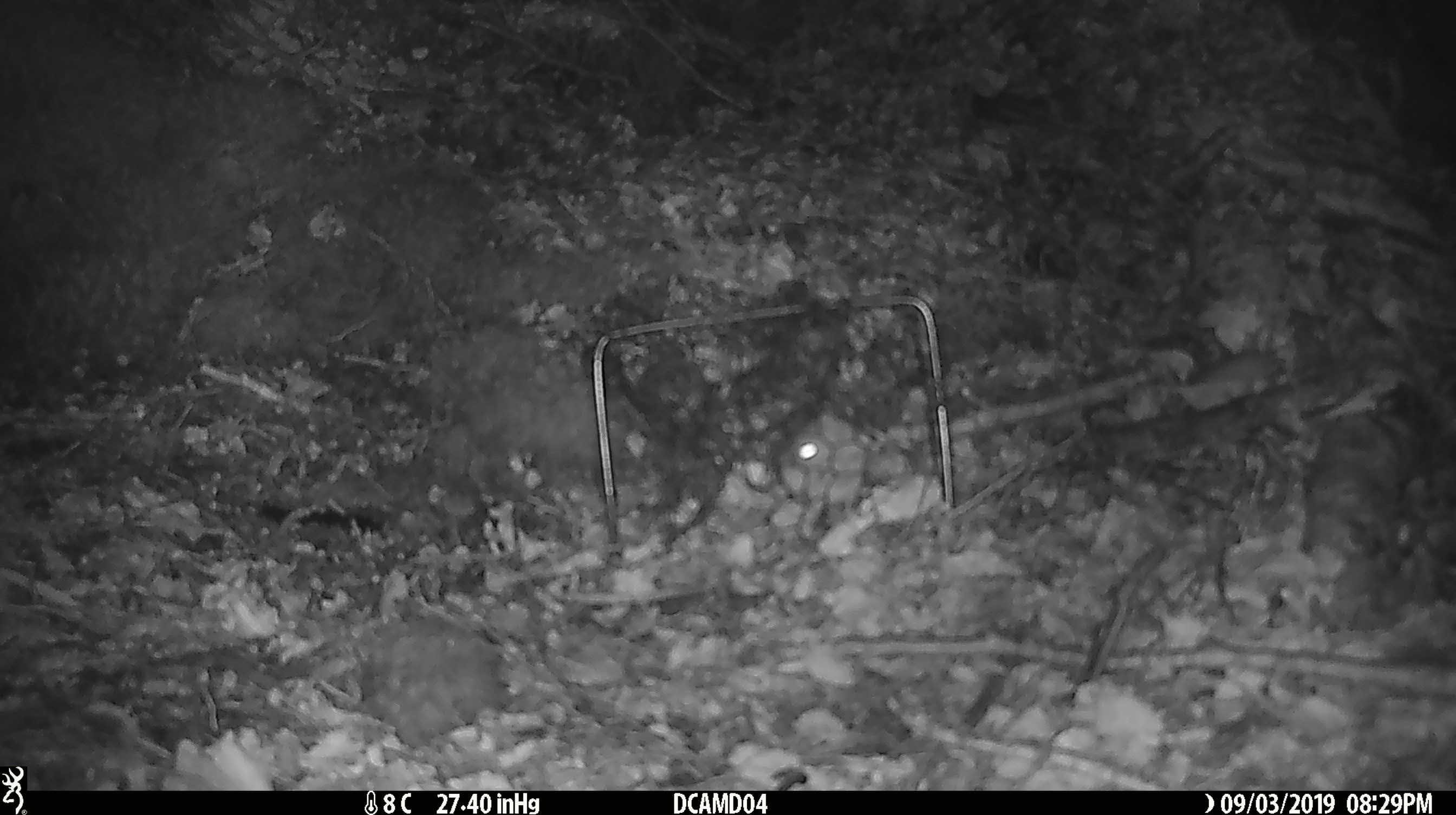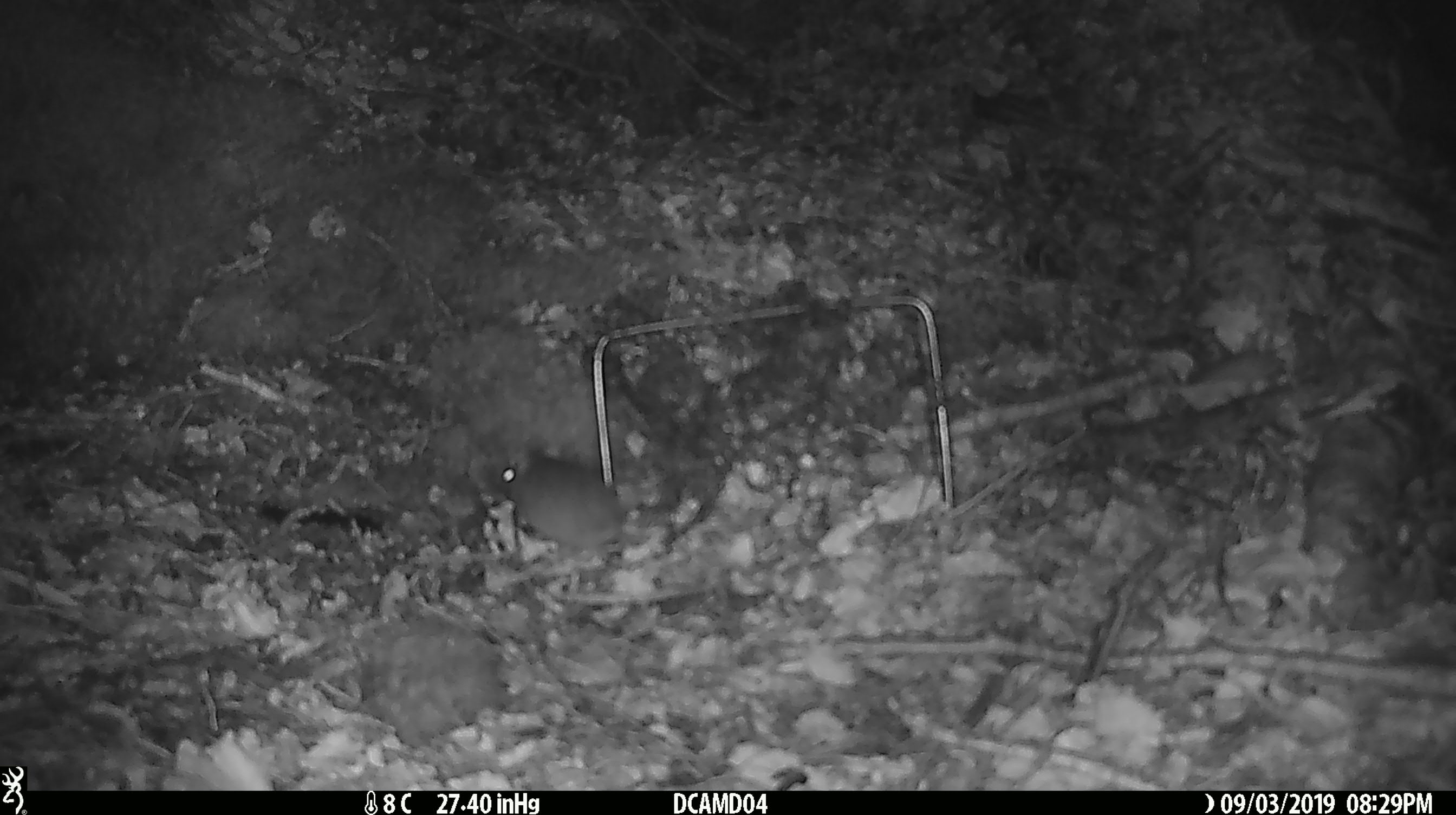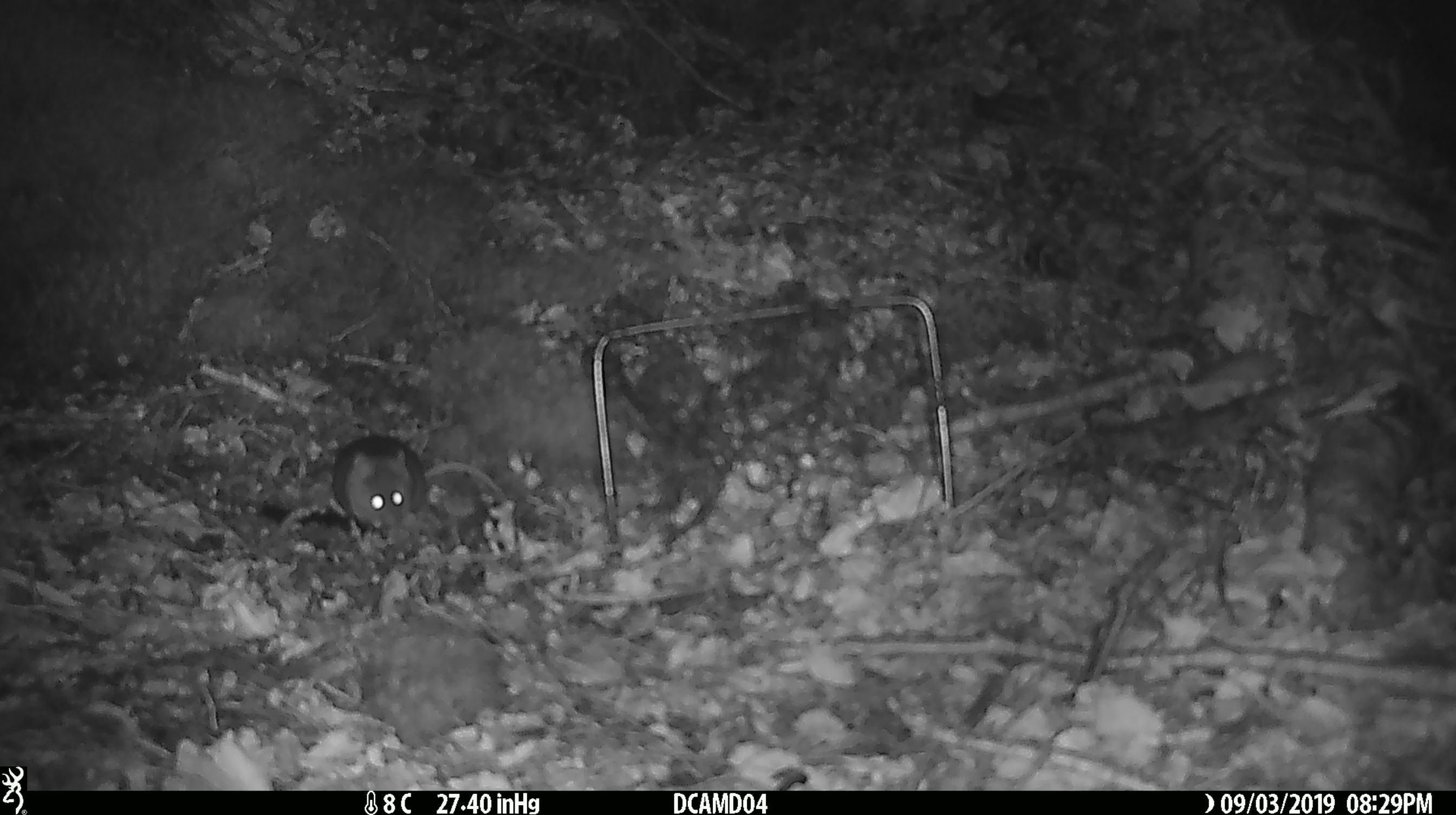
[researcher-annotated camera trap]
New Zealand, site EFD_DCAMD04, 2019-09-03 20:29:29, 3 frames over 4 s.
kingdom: Animalia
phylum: Chordata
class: Mammalia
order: Rodentia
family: Muridae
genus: Mus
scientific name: Mus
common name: mouse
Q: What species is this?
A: Mouse (Mus).